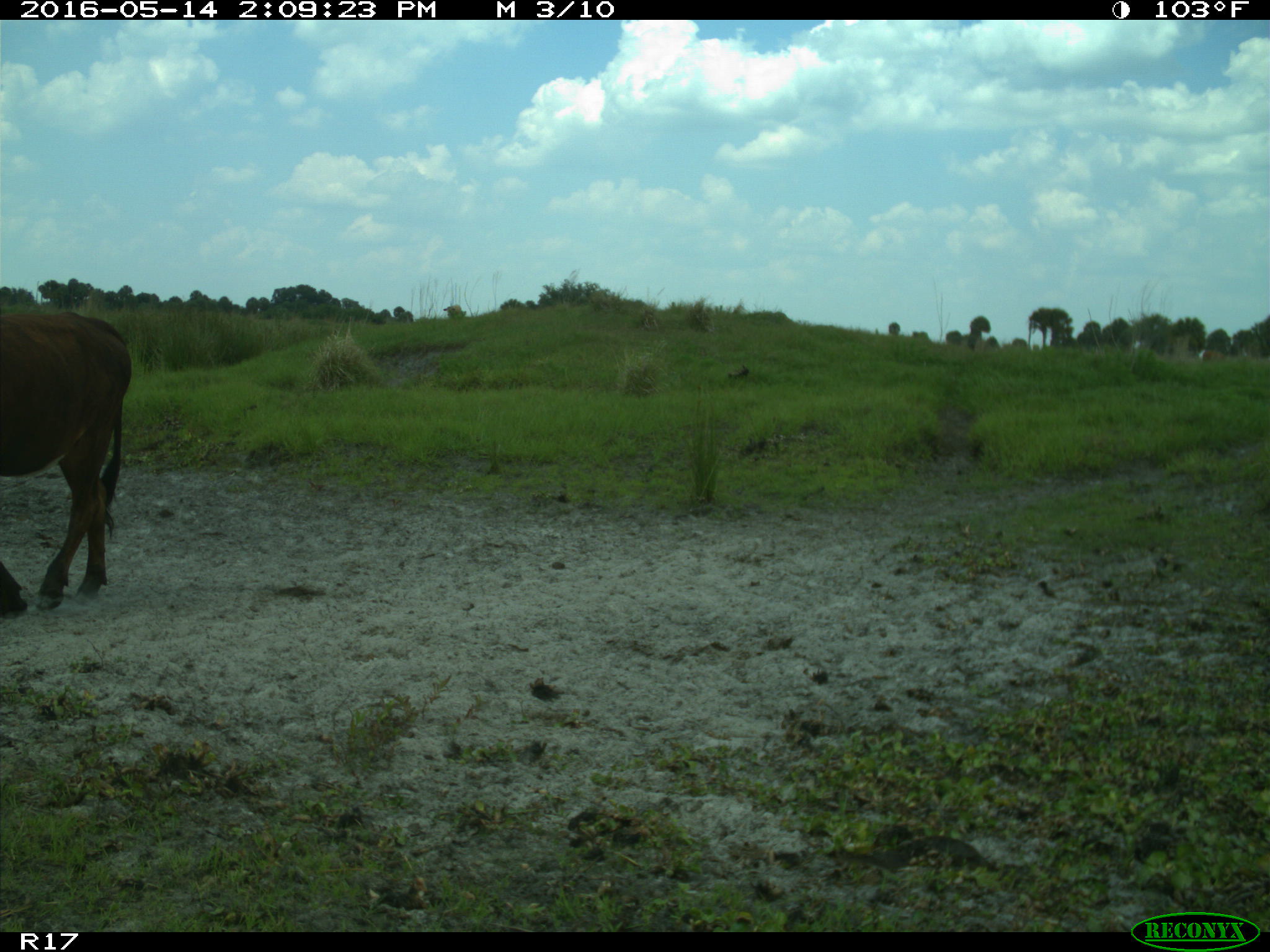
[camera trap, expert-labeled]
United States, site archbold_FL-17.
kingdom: Animalia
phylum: Chordata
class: Mammalia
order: Artiodactyla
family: Bovidae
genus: Bos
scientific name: Bos taurus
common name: domestic cow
Bos taurus (domestic cow).